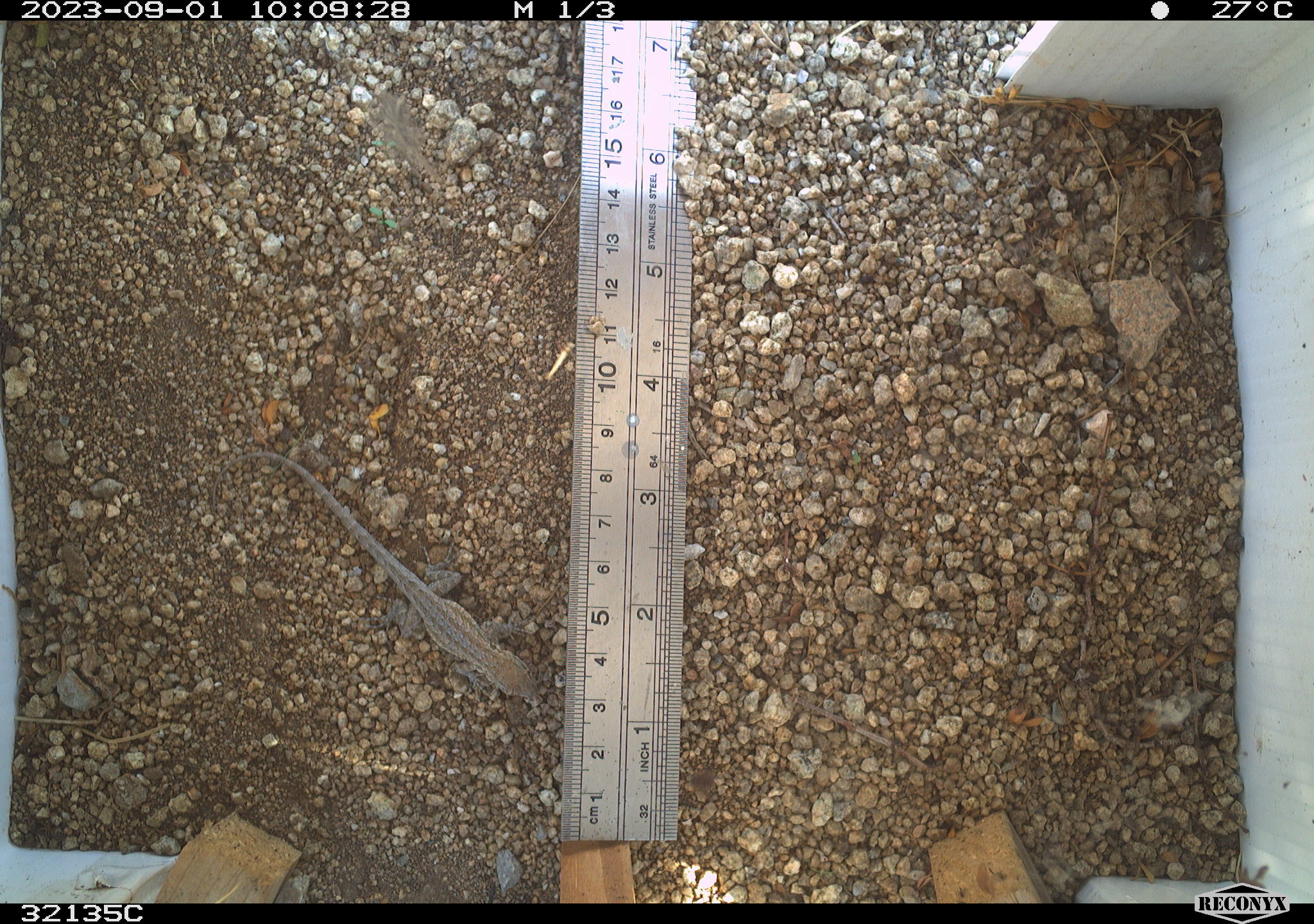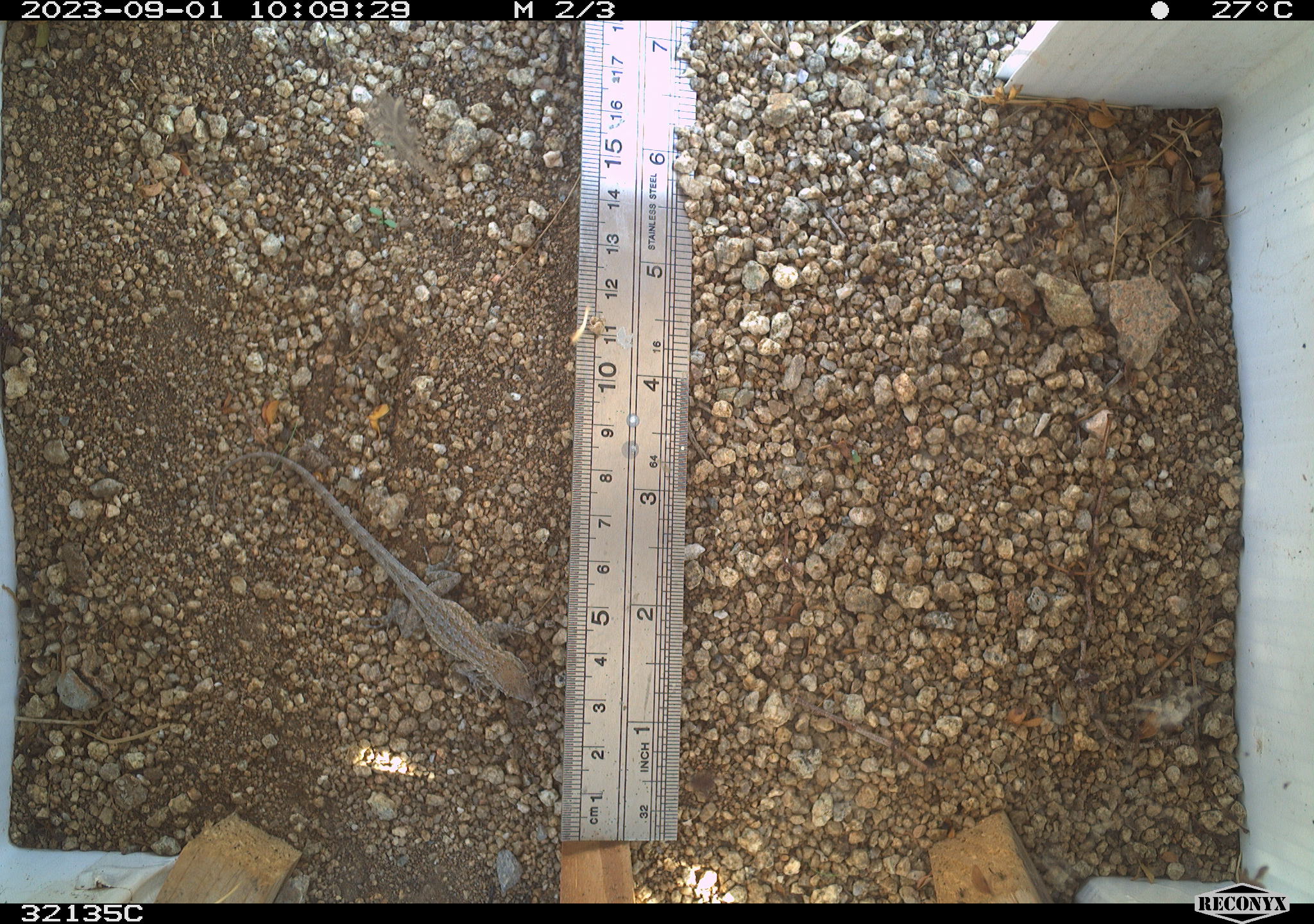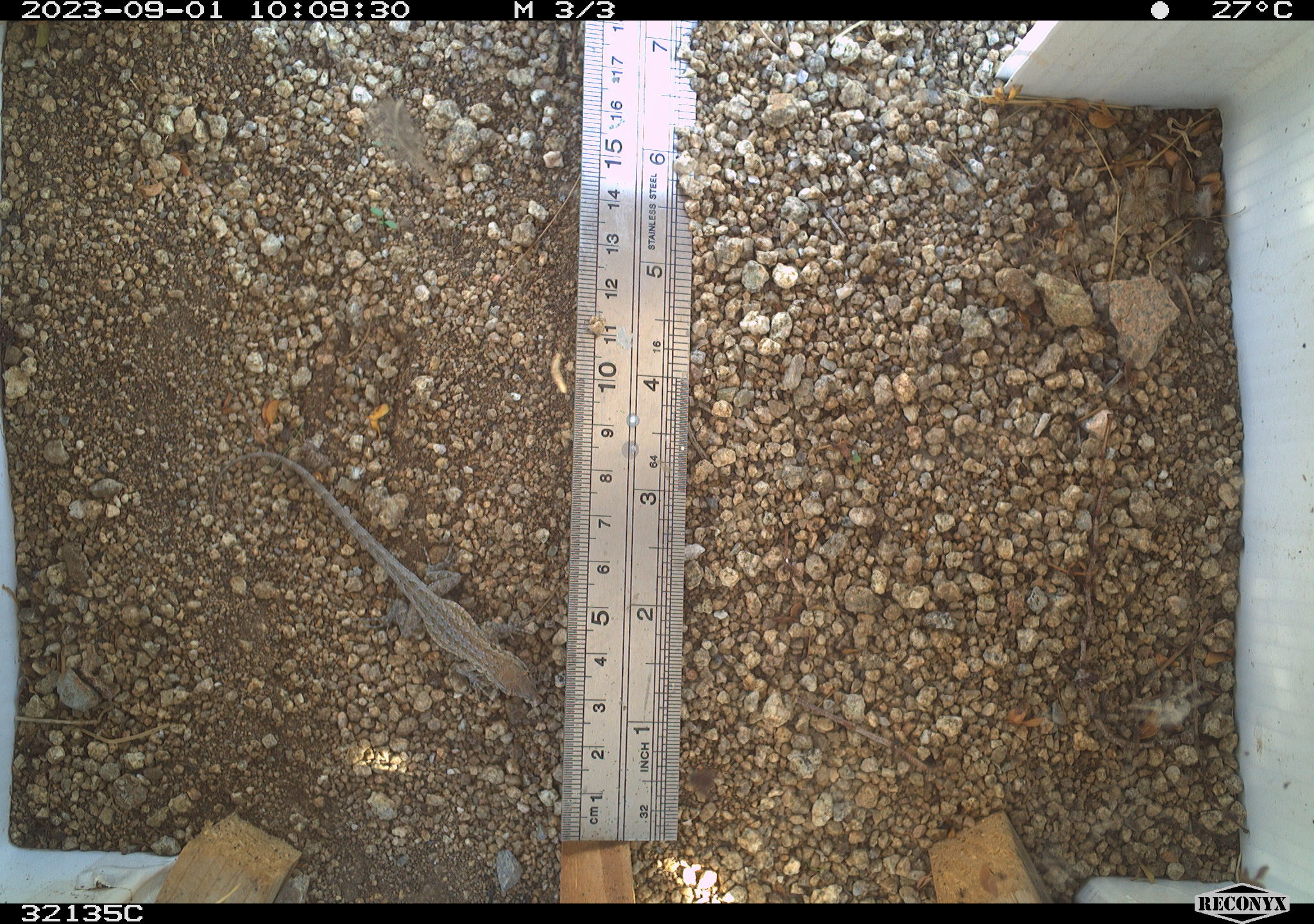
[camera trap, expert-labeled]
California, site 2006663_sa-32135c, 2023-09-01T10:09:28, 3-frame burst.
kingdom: Animalia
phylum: Chordata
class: Reptilia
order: Squamata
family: Phrynosomatidae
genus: Uta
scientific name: Uta stansburiana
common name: common side-blotched lizard